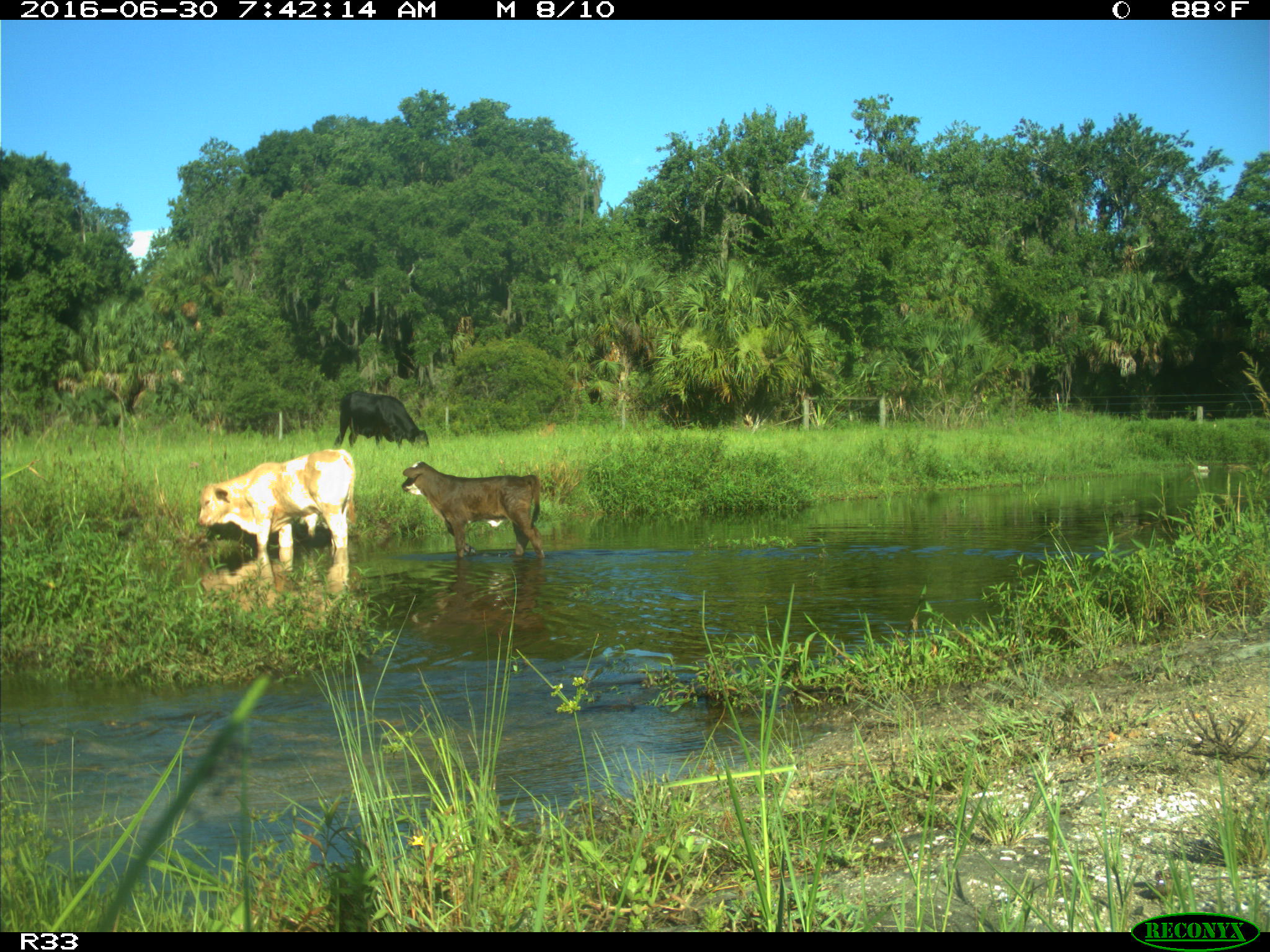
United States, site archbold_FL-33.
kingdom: Animalia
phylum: Chordata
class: Mammalia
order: Artiodactyla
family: Bovidae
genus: Bos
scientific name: Bos taurus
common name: domestic cow